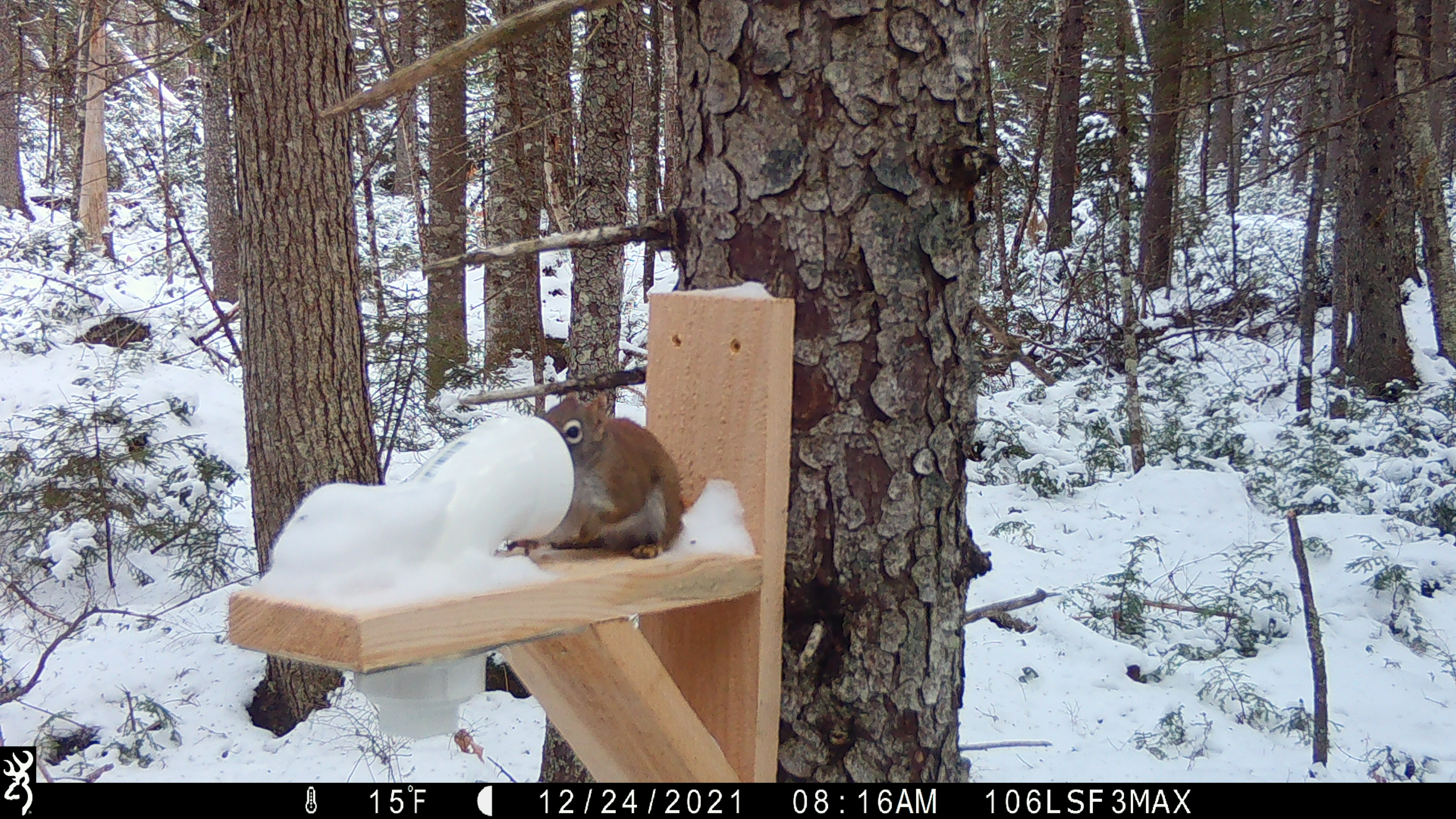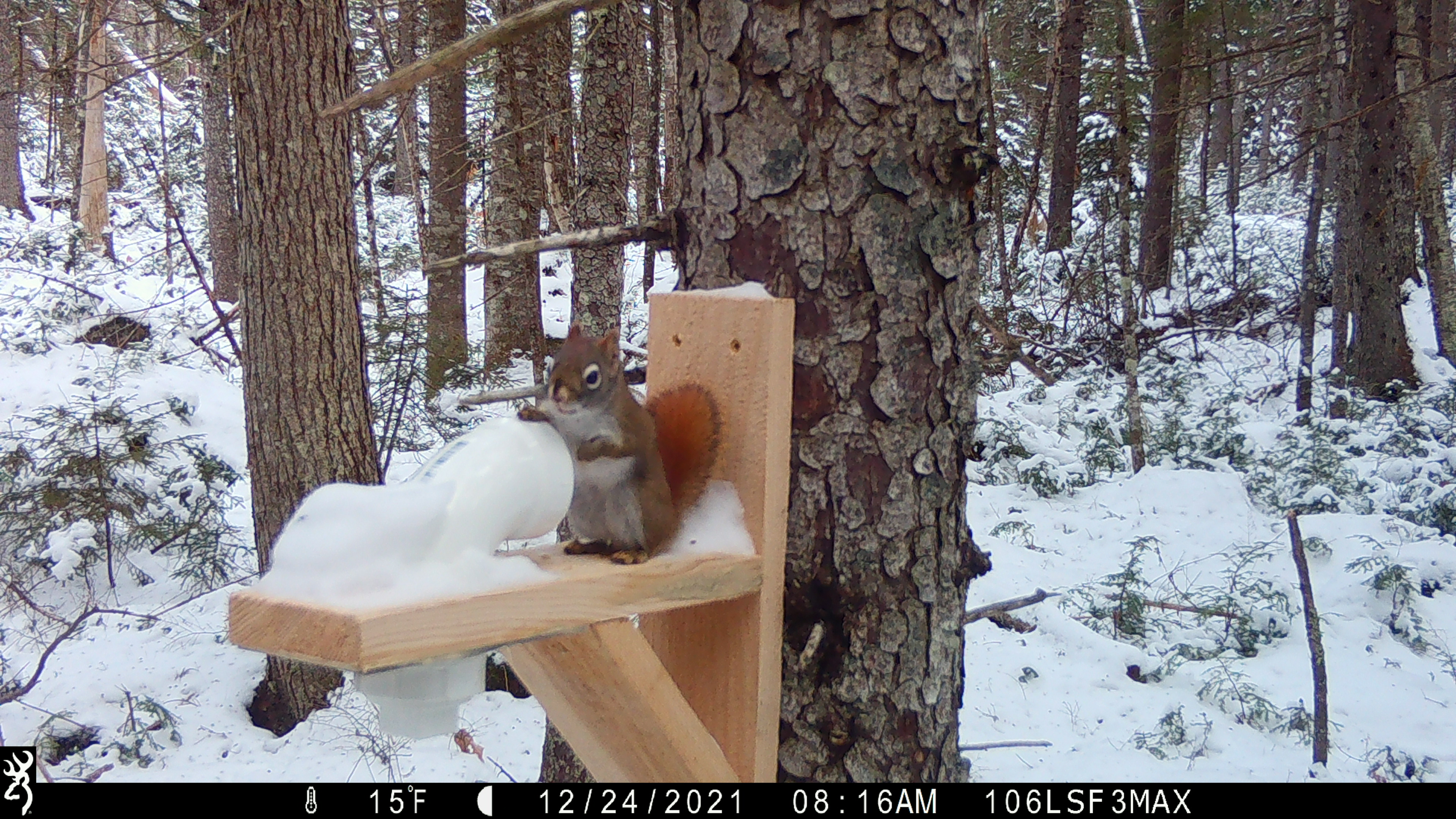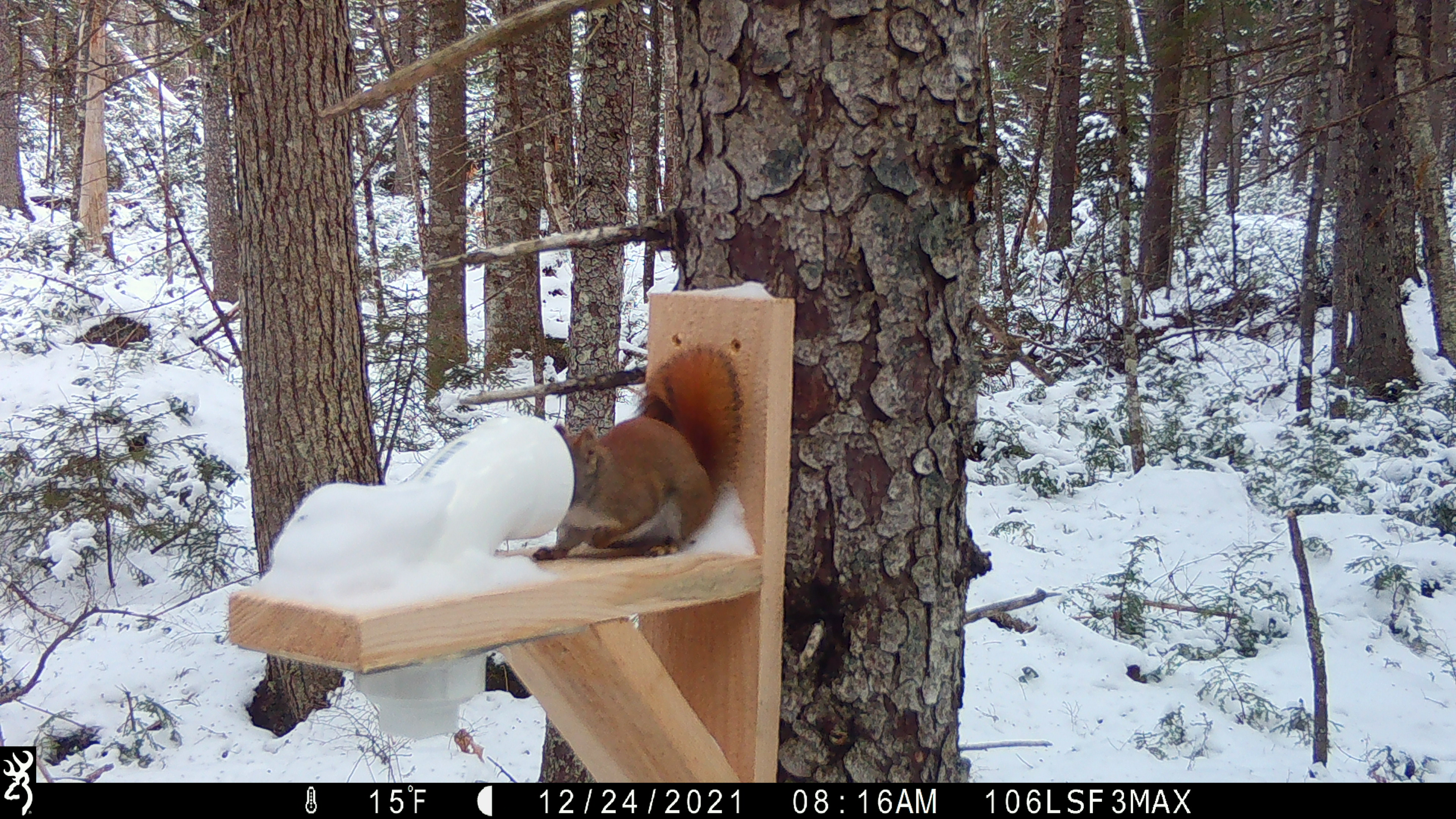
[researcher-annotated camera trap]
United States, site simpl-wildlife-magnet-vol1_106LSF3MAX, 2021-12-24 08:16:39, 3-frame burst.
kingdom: Animalia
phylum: Chordata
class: Mammalia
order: Rodentia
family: Sciuridae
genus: Tamiasciurus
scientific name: Tamiasciurus hudsonicus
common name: red squirrel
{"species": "red squirrel (Tamiasciurus hudsonicus)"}